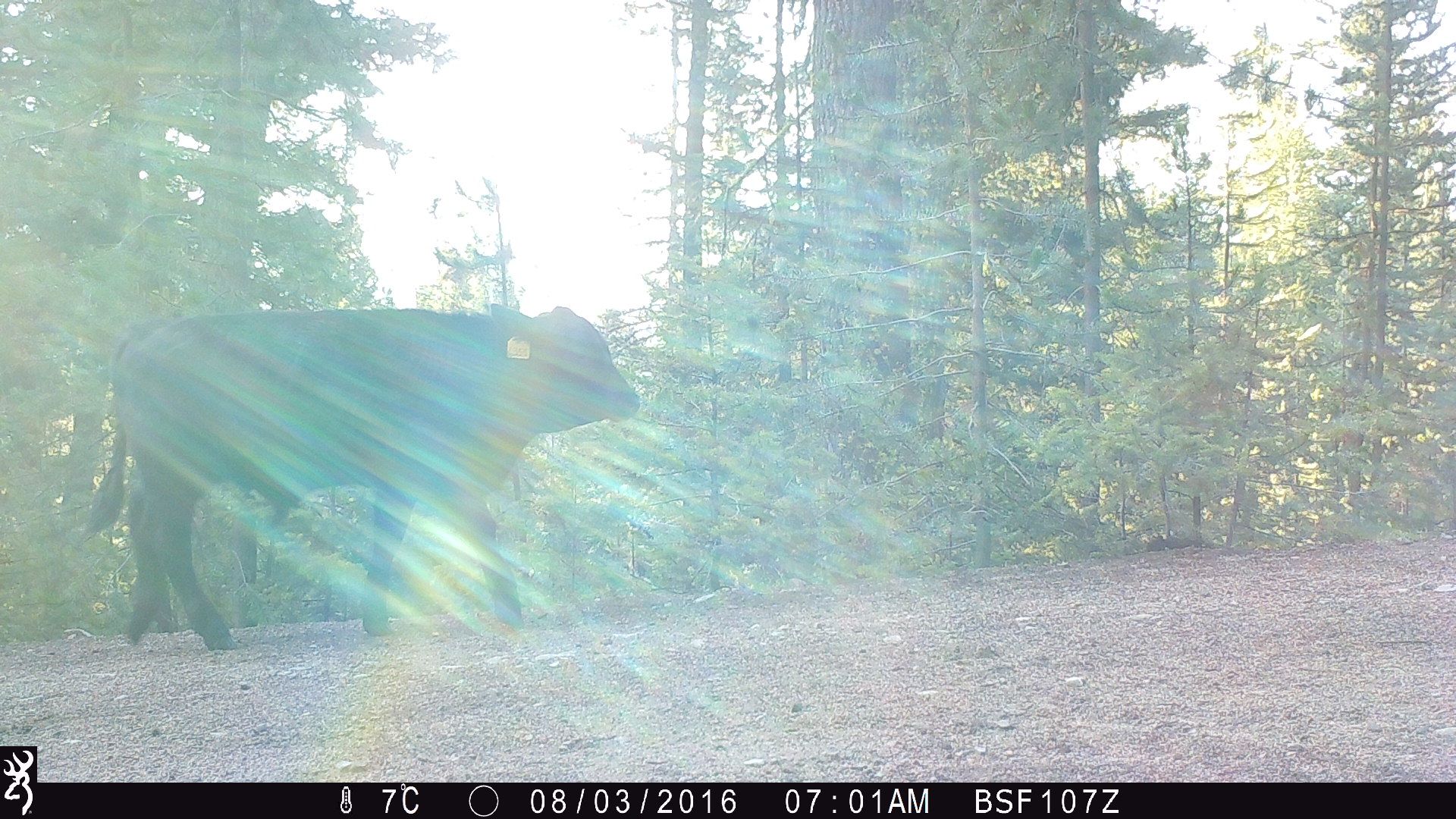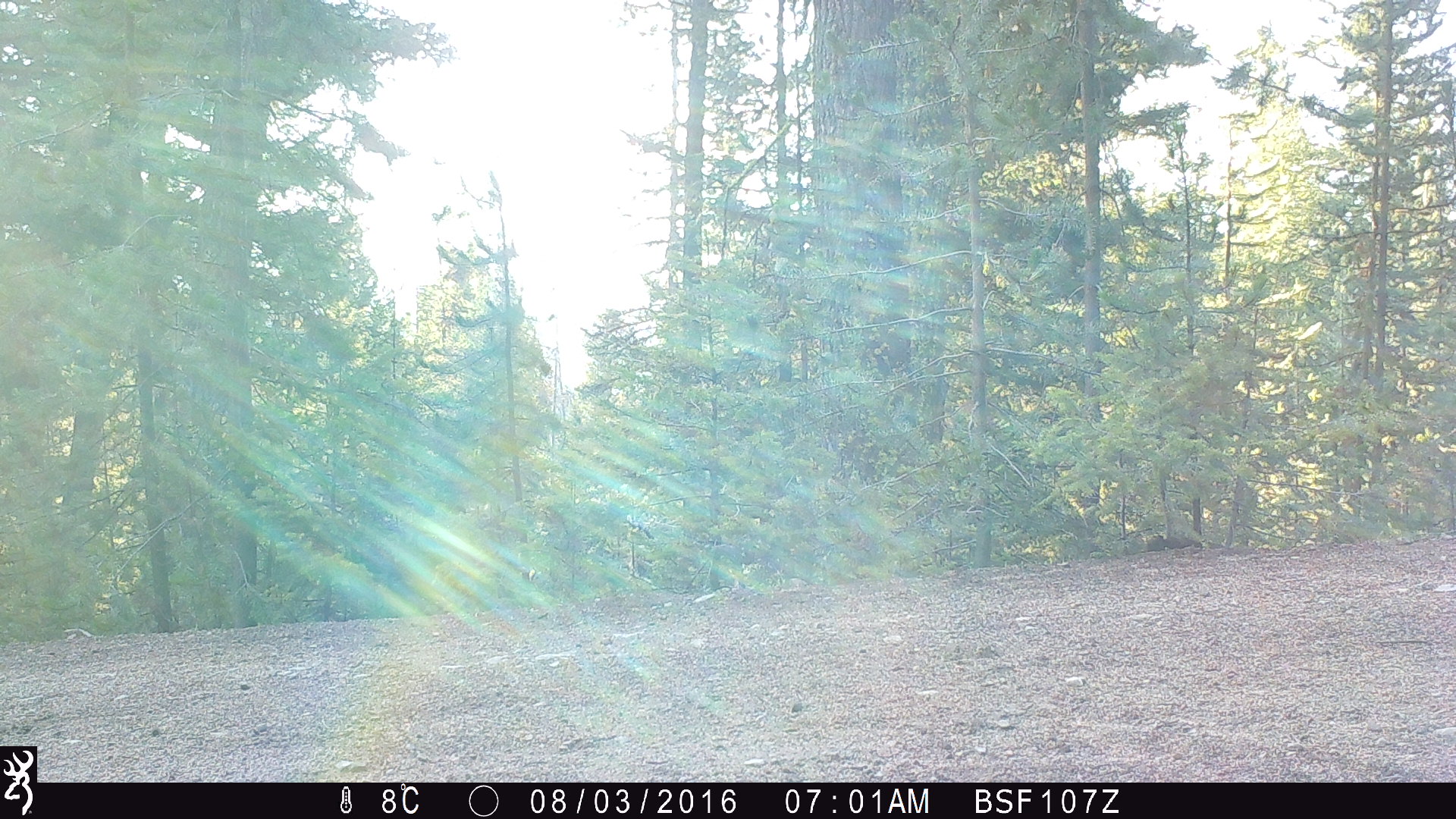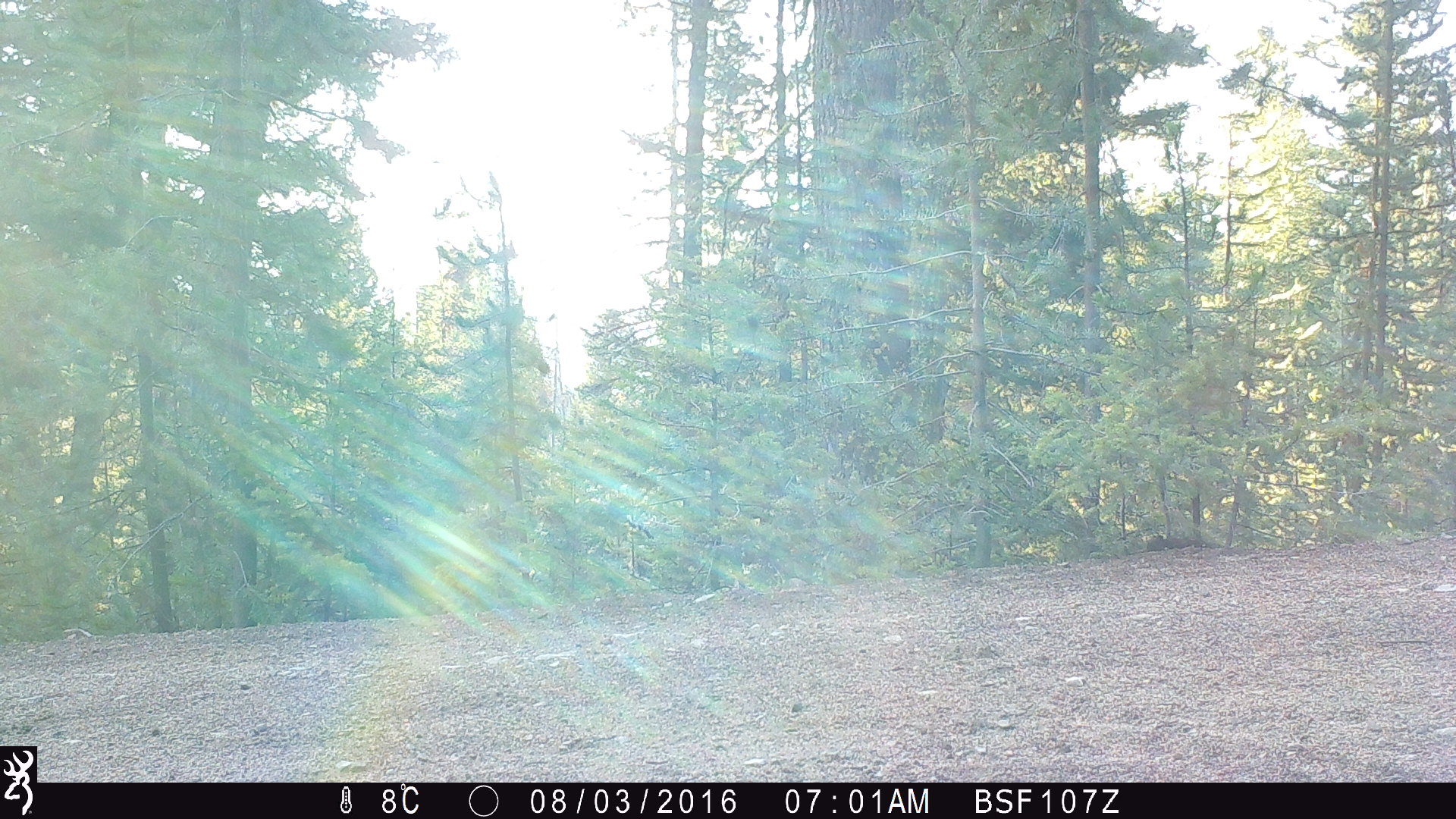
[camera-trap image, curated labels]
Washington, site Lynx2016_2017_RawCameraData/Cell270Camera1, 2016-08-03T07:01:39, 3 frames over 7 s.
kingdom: Animalia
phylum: Chordata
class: Mammalia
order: Artiodactyla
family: Bovidae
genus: Bos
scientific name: Bos taurus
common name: domestic cattle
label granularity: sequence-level